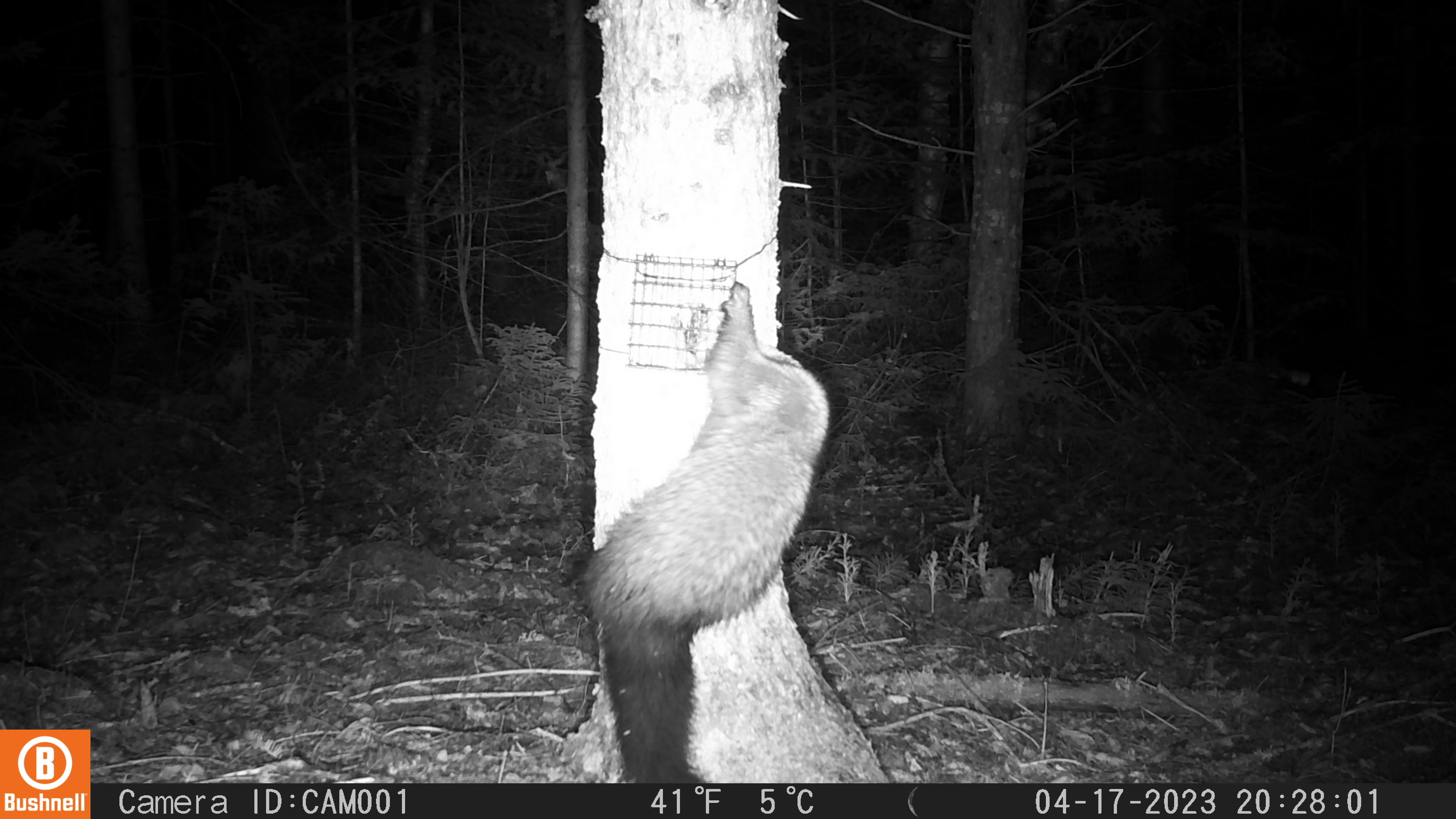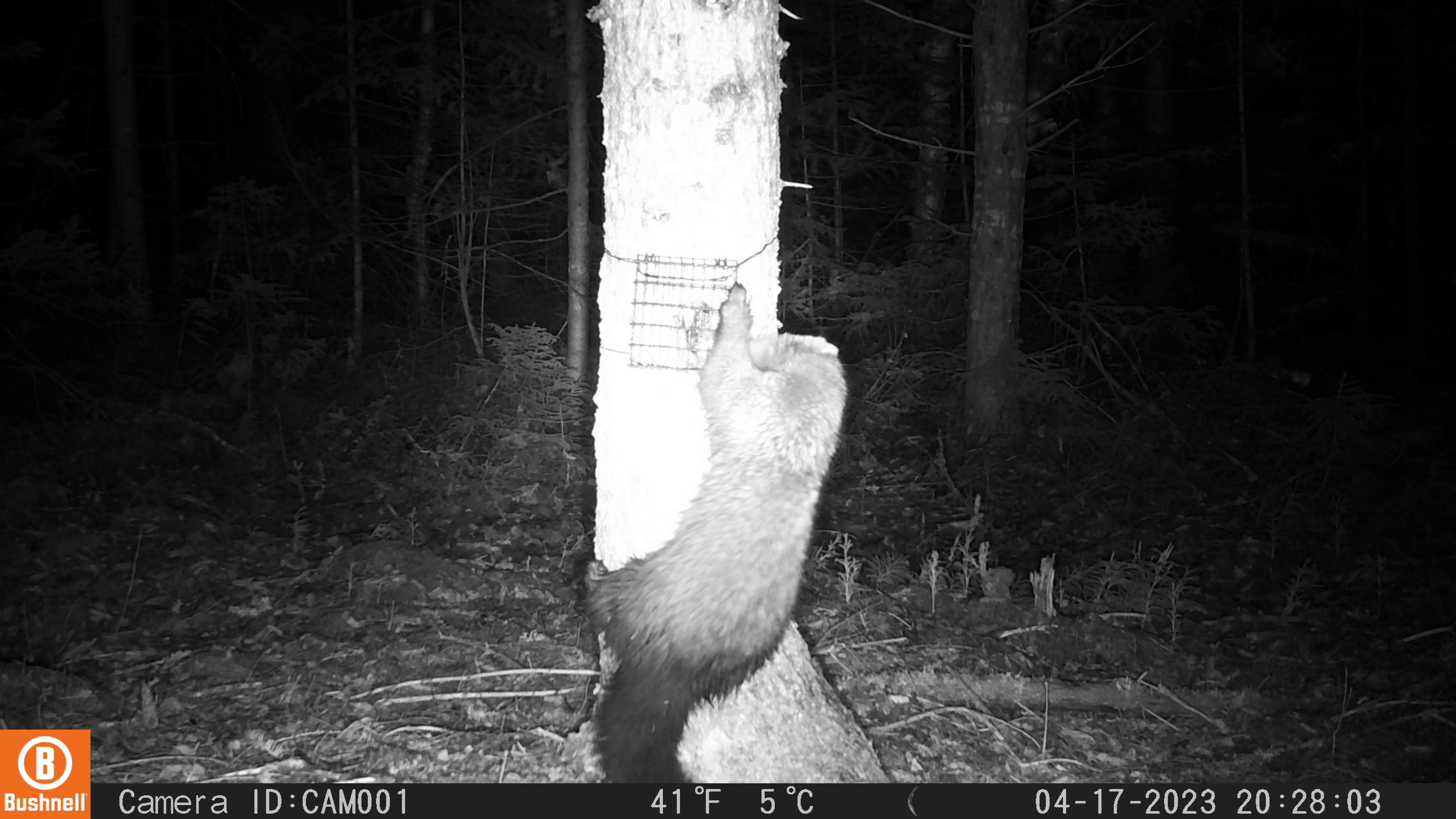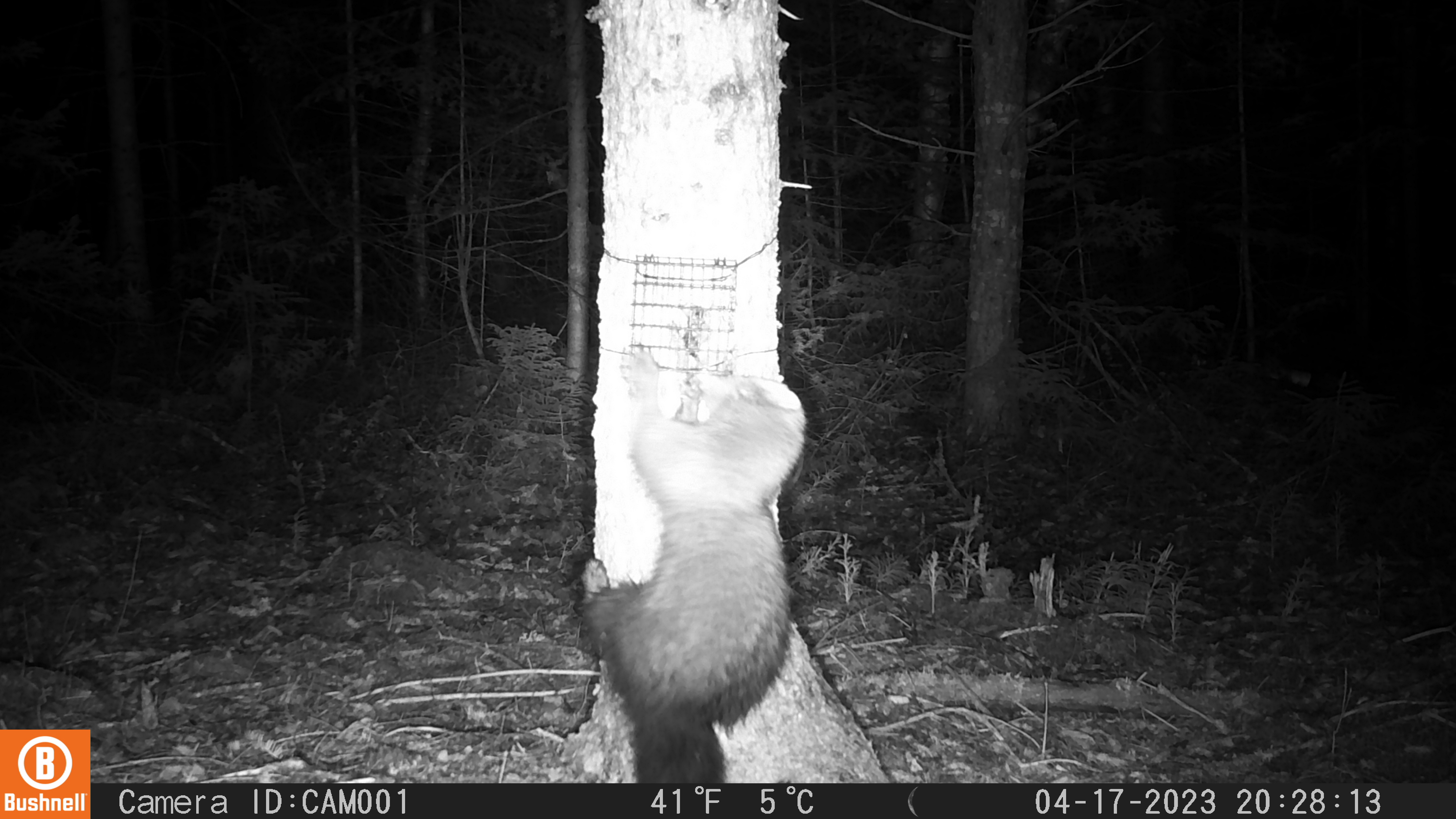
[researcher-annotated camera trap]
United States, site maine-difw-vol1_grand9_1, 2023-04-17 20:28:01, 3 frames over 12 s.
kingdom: Animalia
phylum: Chordata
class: Mammalia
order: Carnivora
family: Mustelidae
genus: Pekania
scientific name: Pekania pennanti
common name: fisher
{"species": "fisher (Pekania pennanti)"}